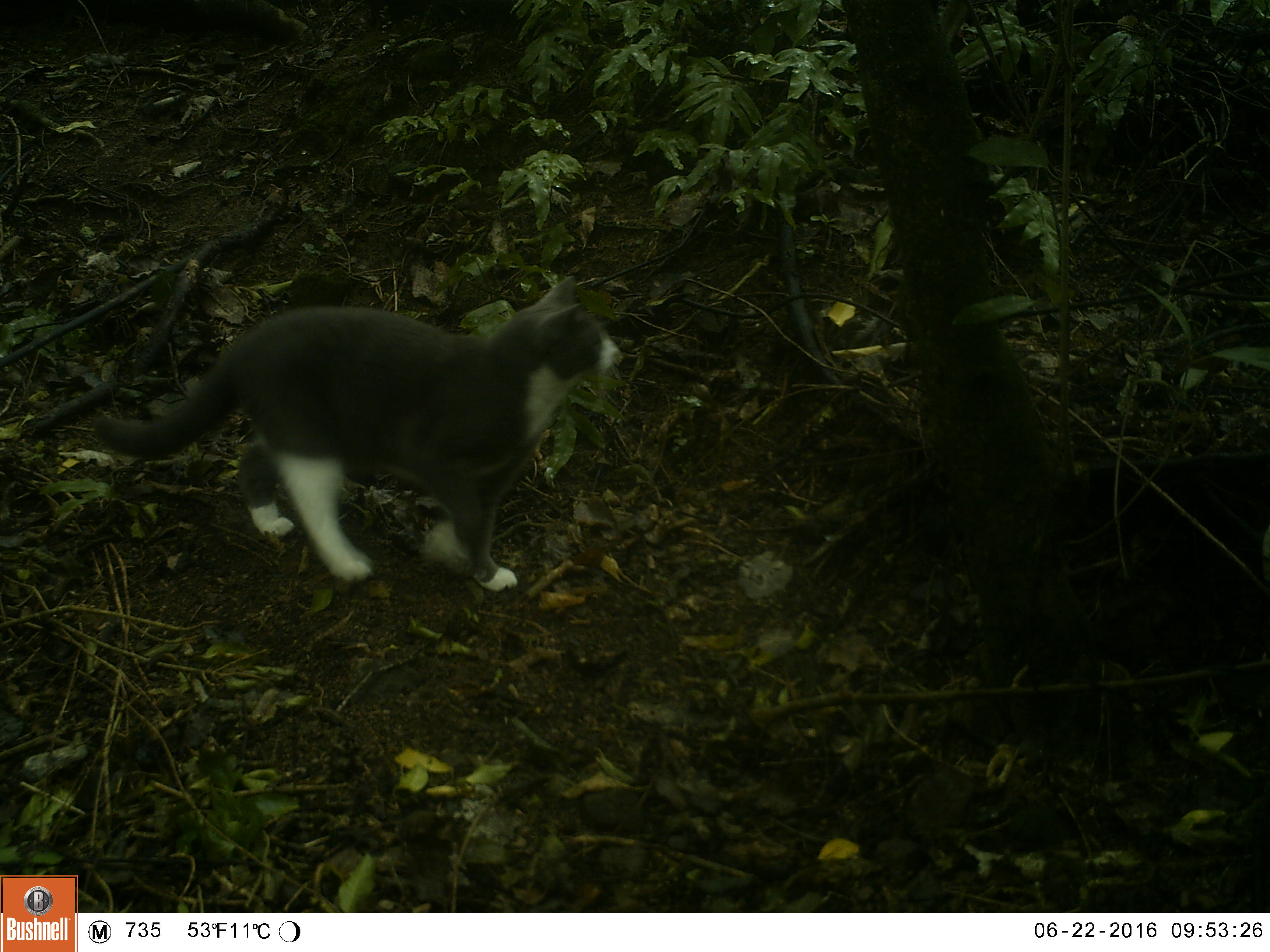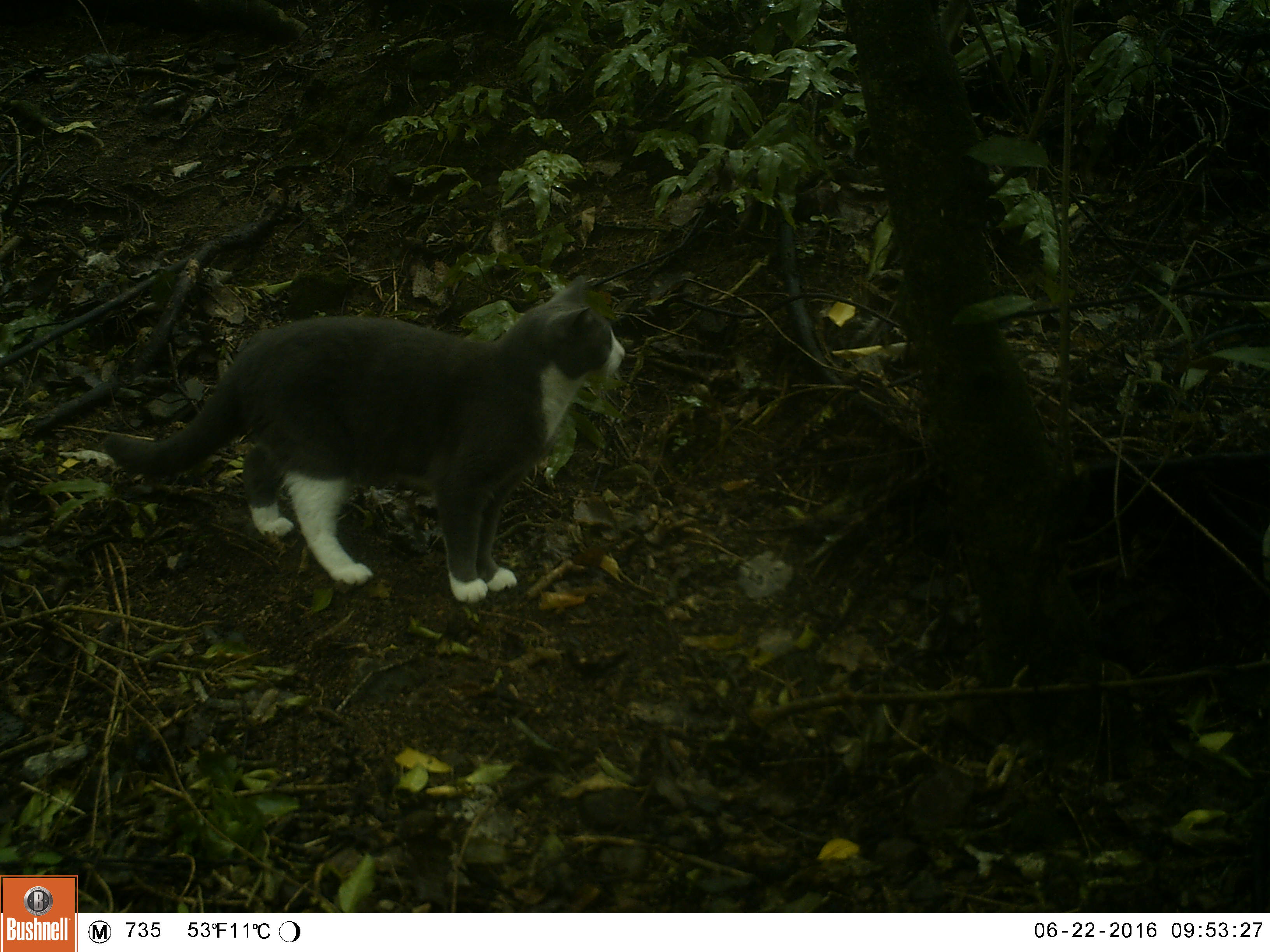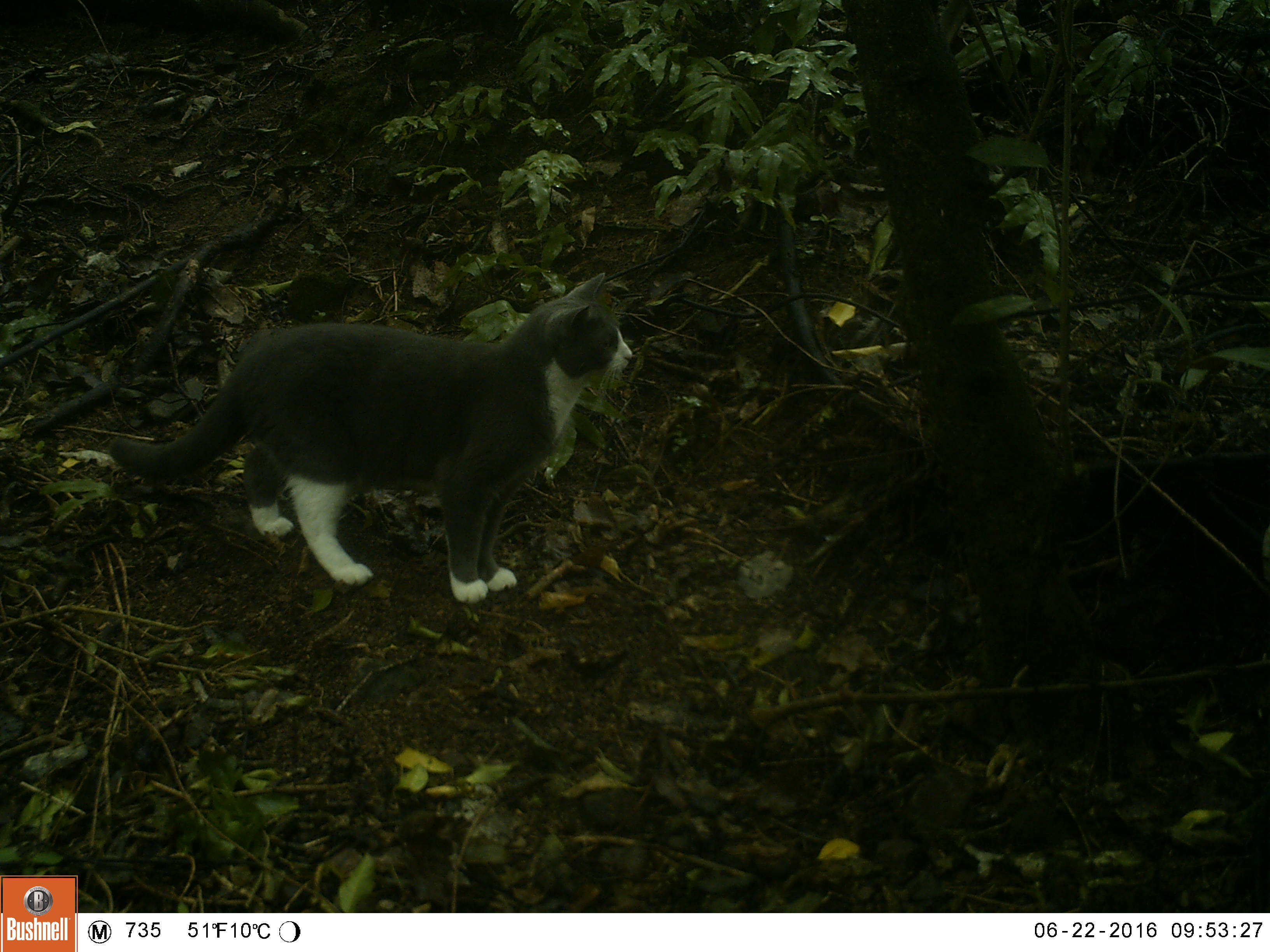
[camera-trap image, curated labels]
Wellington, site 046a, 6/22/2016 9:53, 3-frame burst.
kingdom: Animalia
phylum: Chordata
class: Mammalia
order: Carnivora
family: Felidae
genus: Felis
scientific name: Felis catus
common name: cat